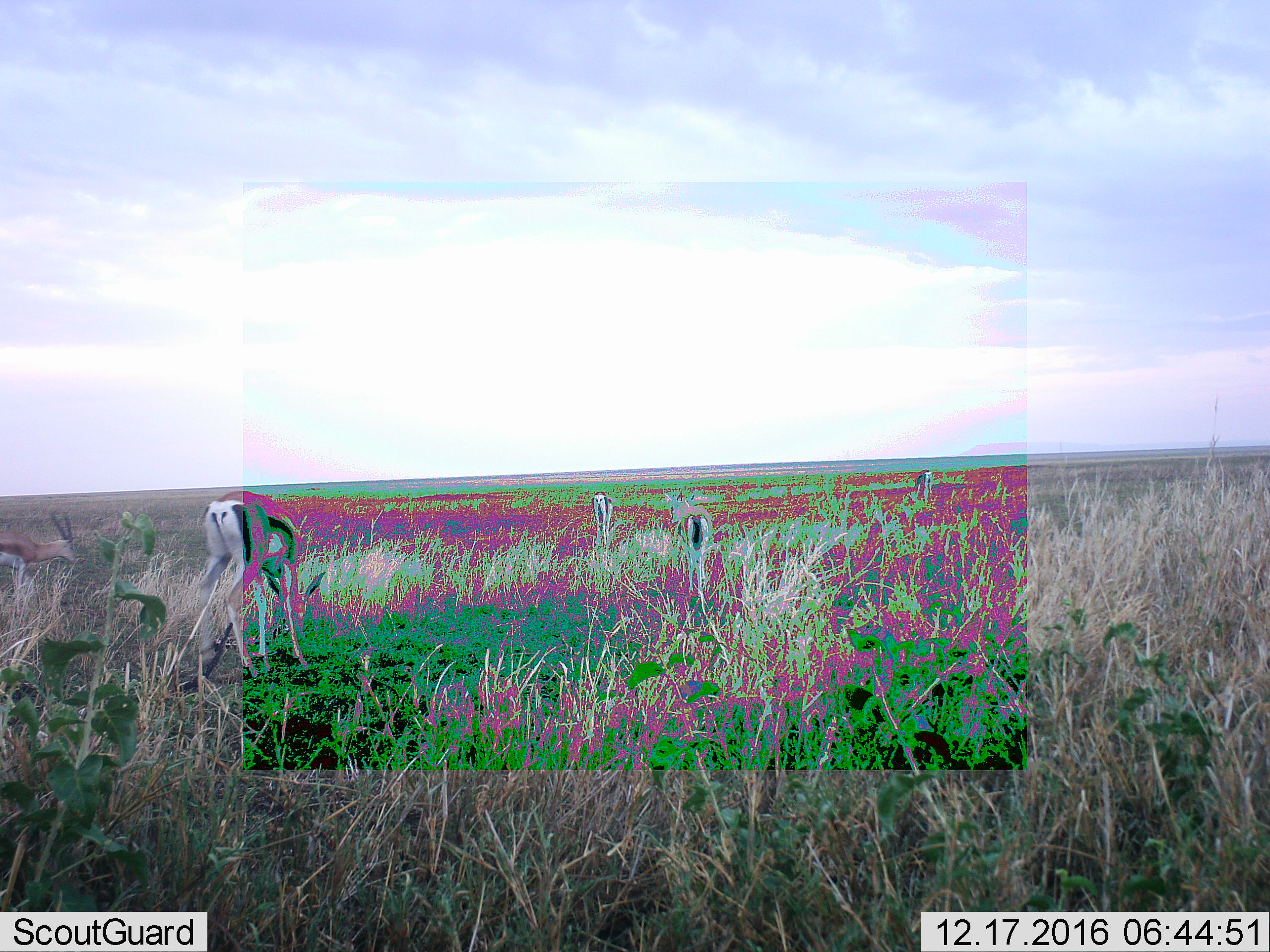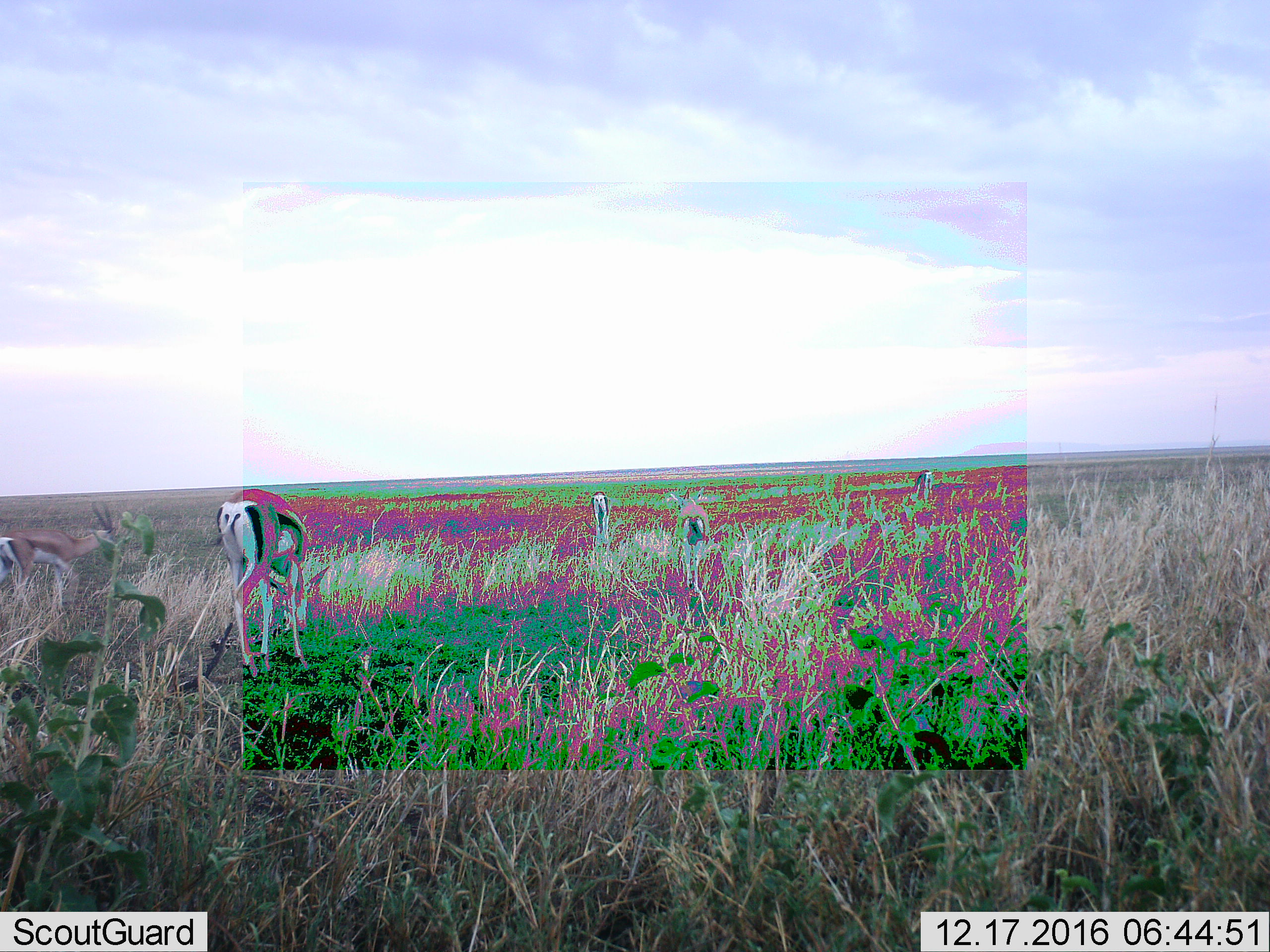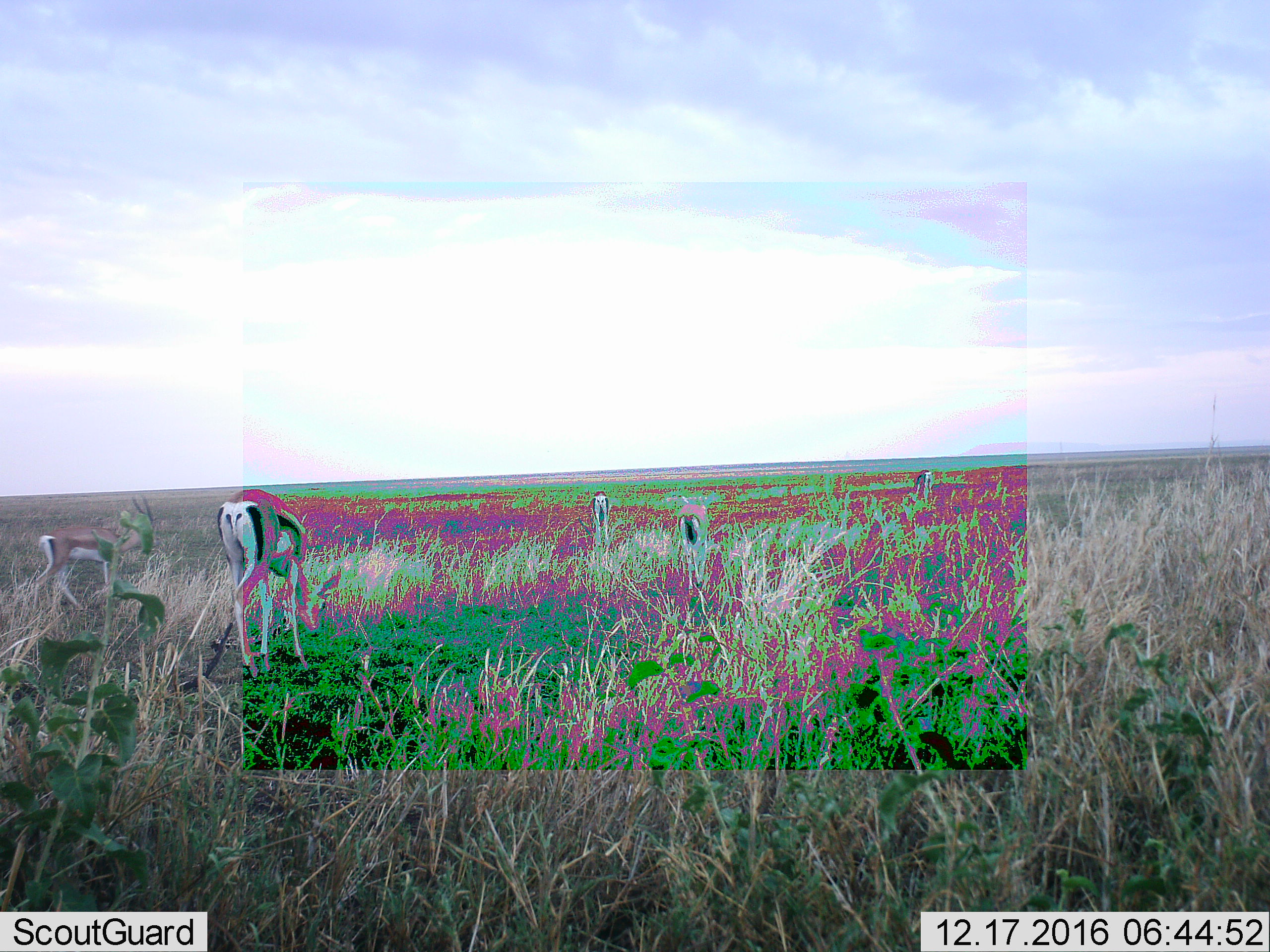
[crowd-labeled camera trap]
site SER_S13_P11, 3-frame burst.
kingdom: Animalia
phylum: Chordata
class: Mammalia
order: Artiodactyla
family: Bovidae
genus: Eudorcas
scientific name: Eudorcas thomsonii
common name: thomson's gazelle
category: gazellethomsons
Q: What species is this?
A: Gazellethomsons (thomson's gazelle) (Eudorcas thomsonii).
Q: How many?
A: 4.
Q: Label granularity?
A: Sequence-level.